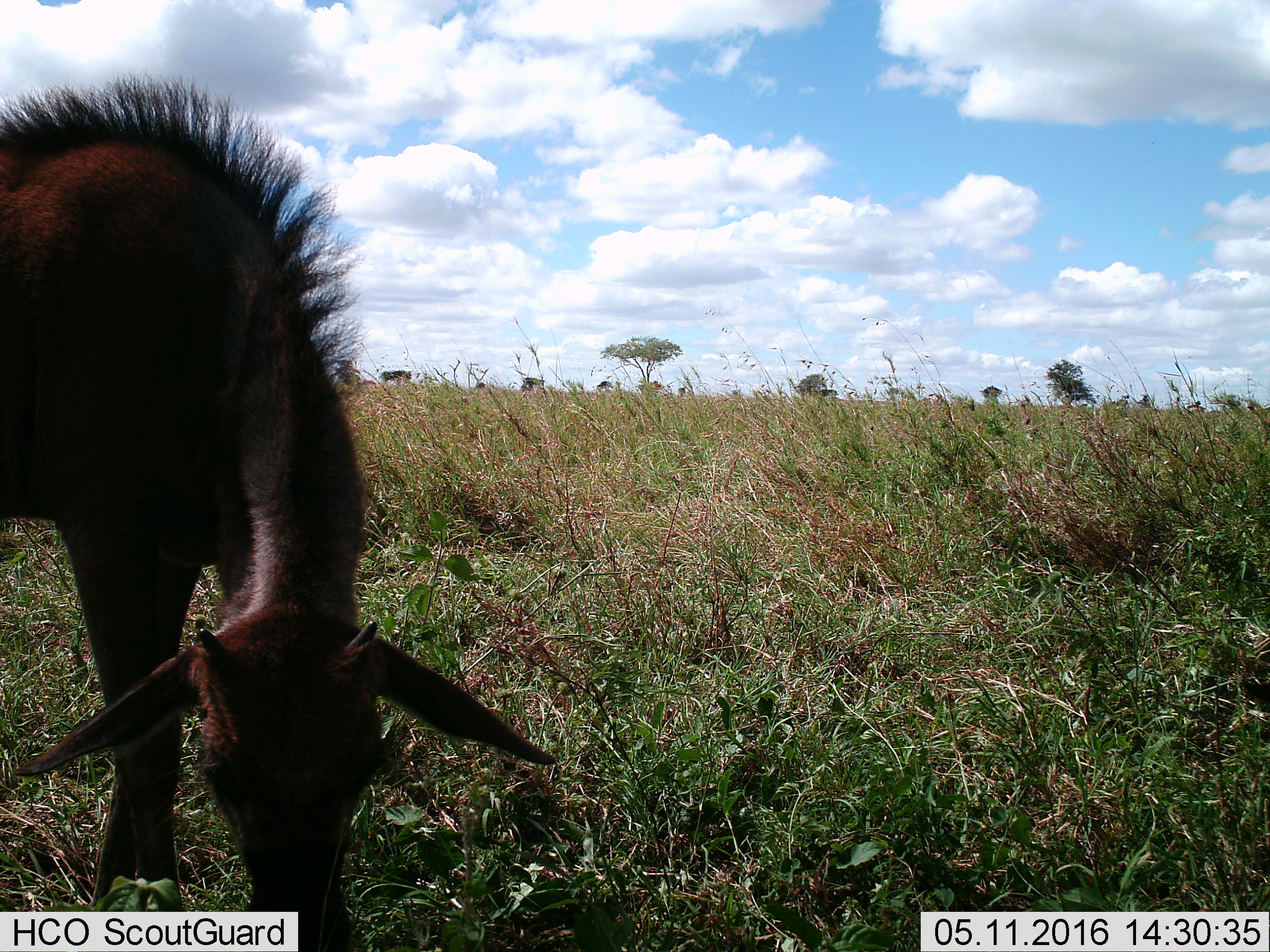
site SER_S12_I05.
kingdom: Animalia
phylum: Chordata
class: Mammalia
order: Artiodactyla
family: Bovidae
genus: Connochaetes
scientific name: Connochaetes taurinus taurinus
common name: blue wildebeest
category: wildebeestblue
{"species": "wildebeestblue (blue wildebeest) (Connochaetes taurinus taurinus)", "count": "1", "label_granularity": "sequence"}